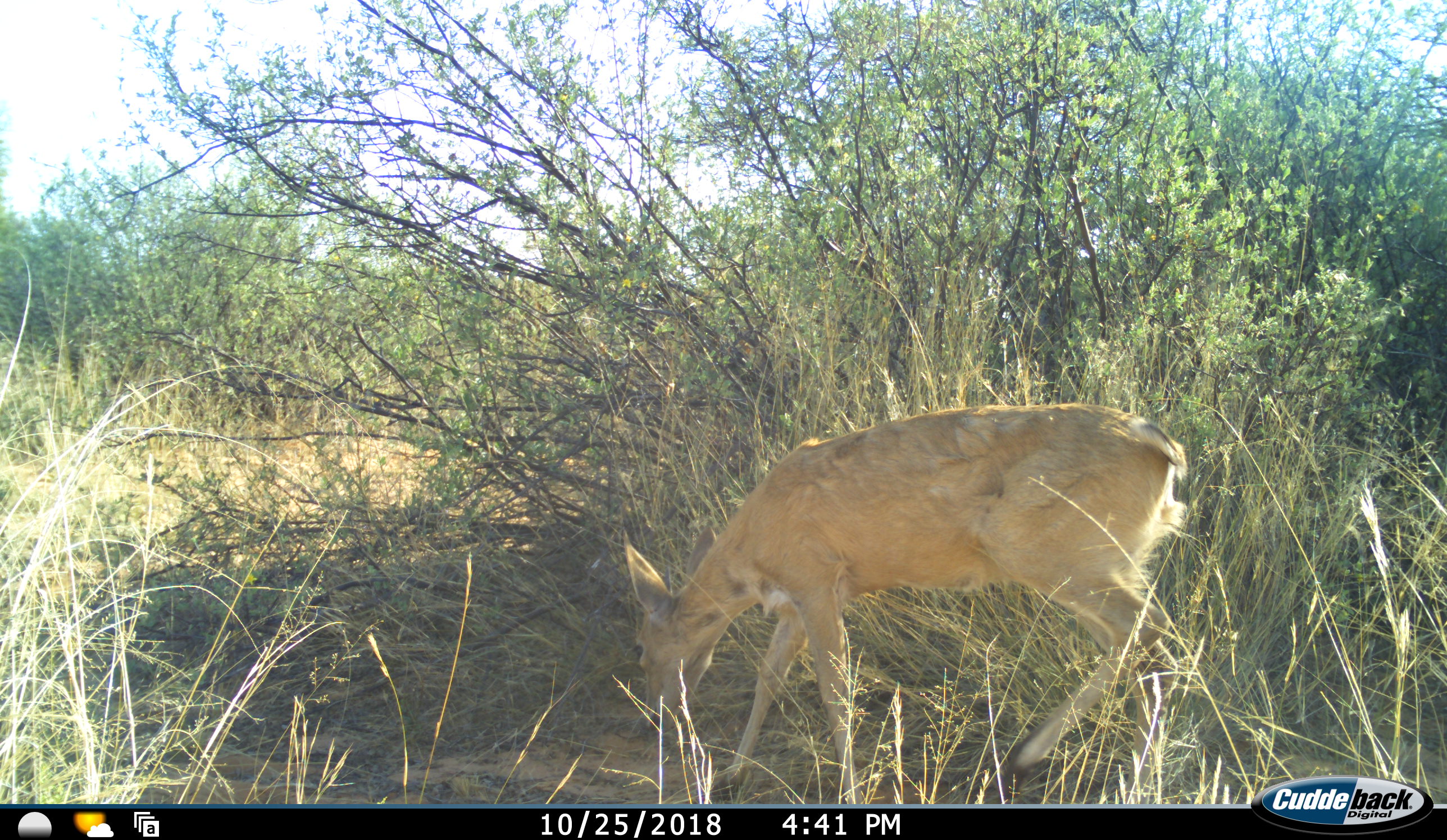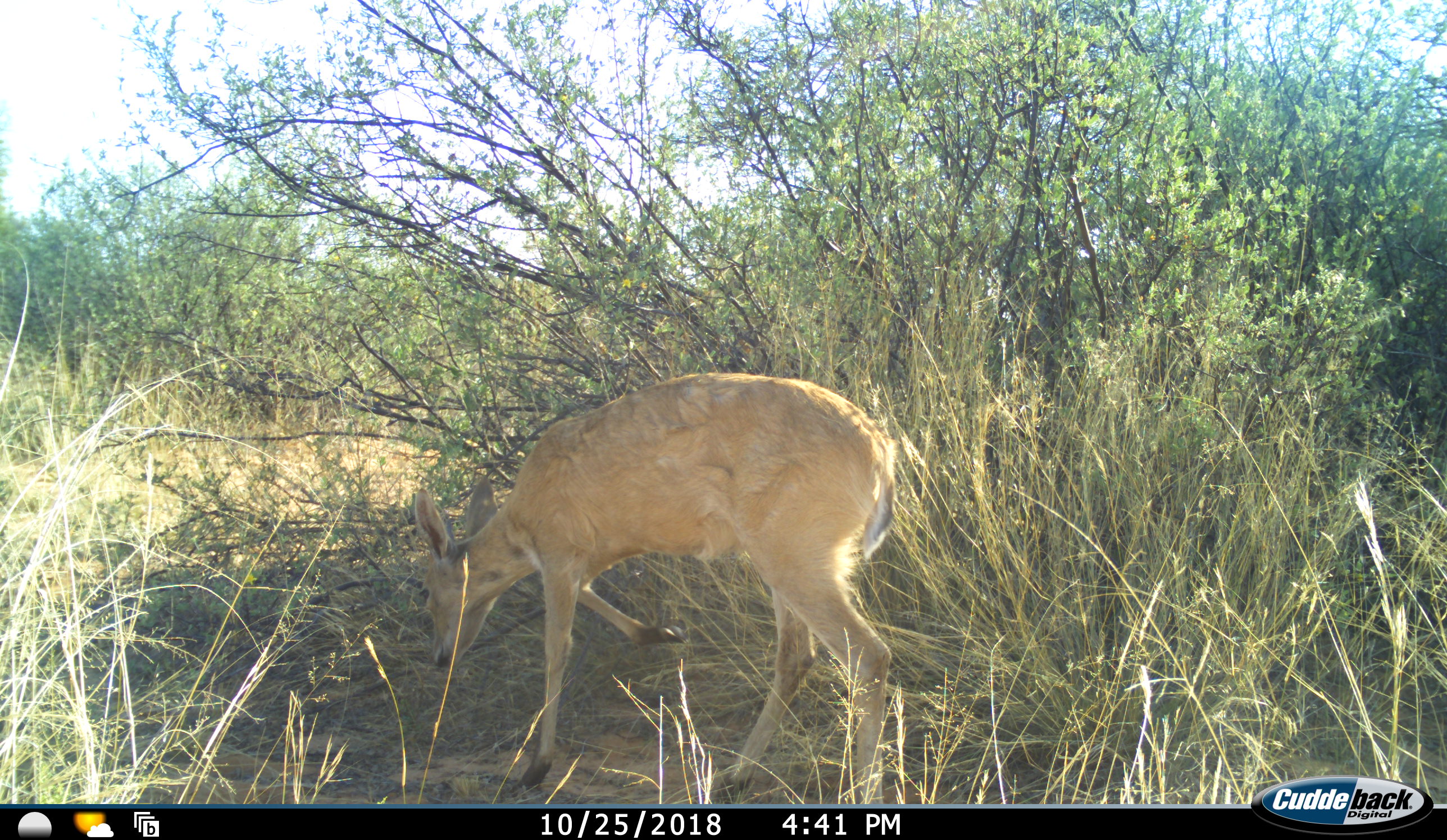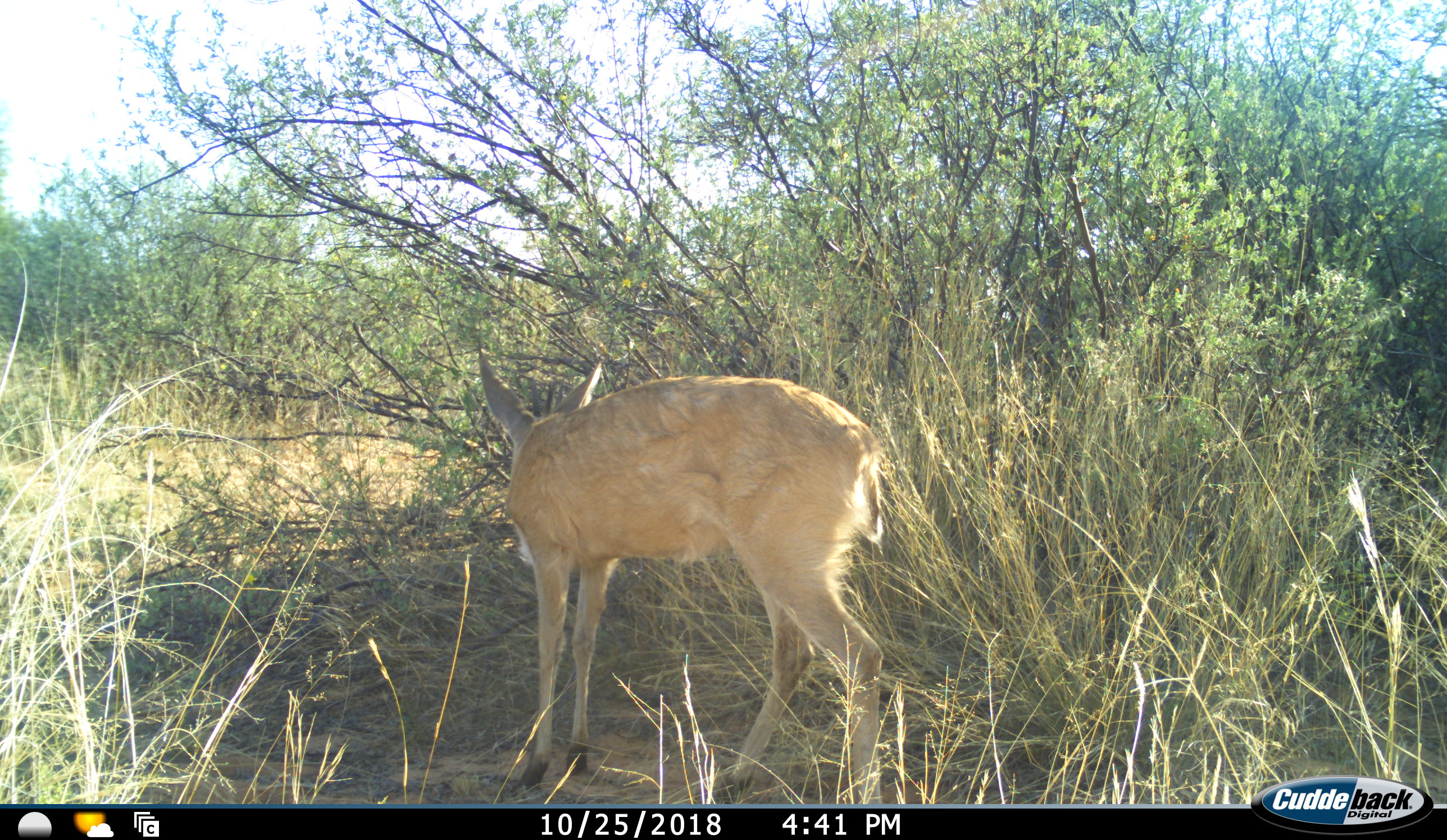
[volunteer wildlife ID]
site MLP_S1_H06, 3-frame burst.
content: unidentified animal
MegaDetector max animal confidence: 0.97